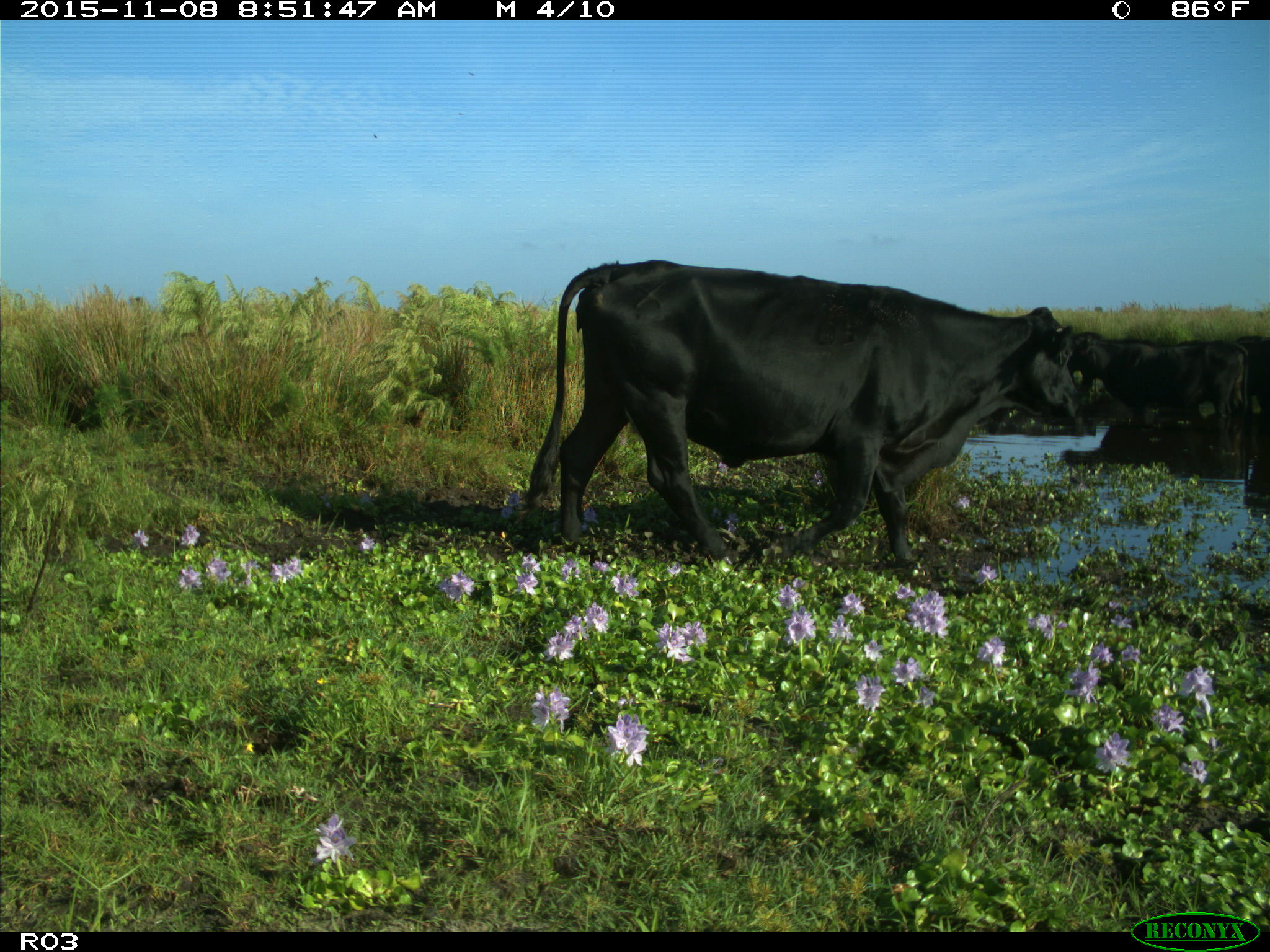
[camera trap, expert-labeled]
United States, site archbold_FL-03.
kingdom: Animalia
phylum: Chordata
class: Mammalia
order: Artiodactyla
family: Bovidae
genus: Bos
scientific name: Bos taurus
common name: domestic cow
Bos taurus (domestic cow).